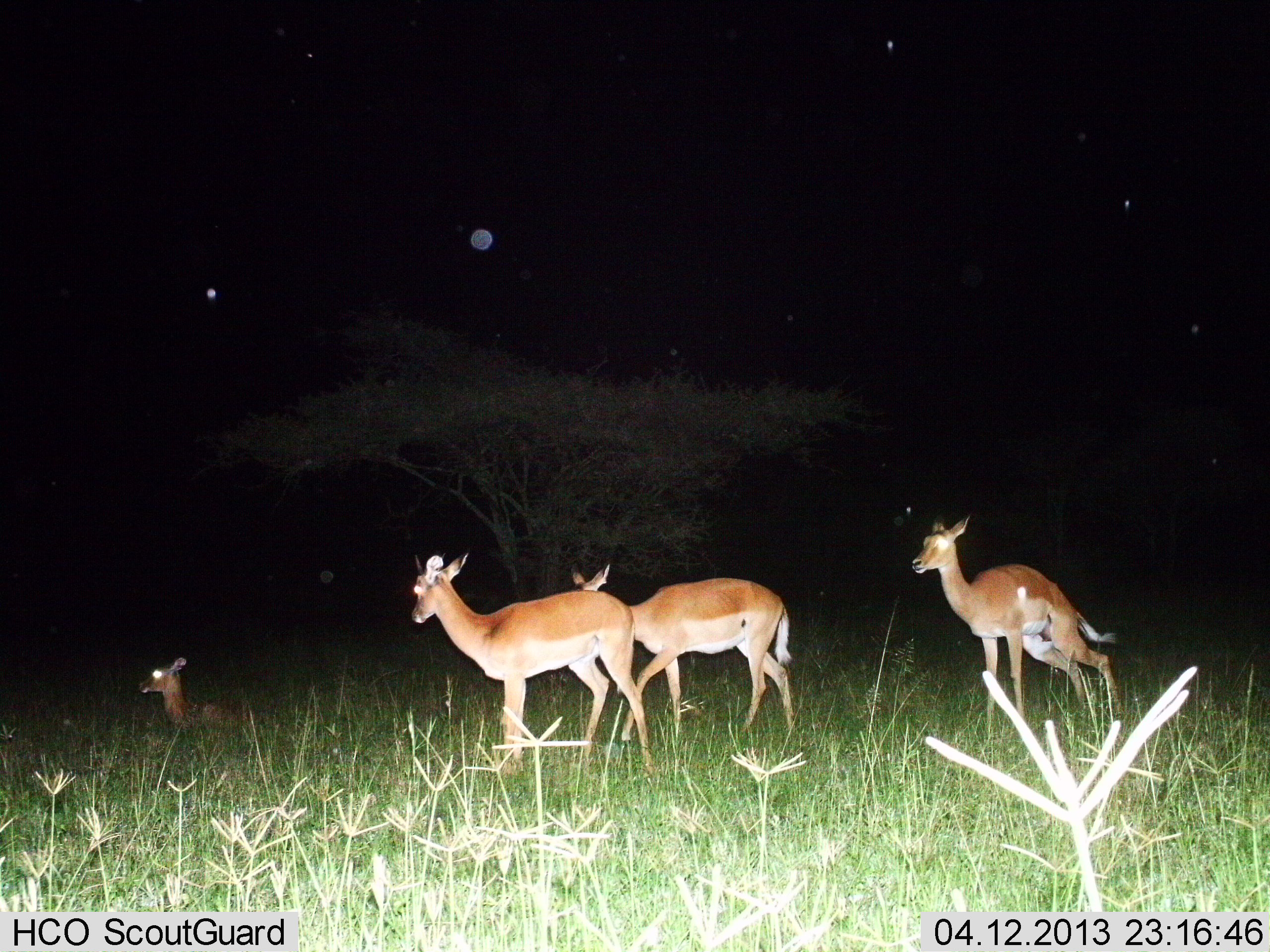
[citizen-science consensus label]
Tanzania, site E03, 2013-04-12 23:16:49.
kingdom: Animalia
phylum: Chordata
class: Mammalia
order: Artiodactyla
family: Bovidae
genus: Aepyceros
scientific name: Aepyceros melampus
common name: impala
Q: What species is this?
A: Impala (Aepyceros melampus).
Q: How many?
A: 4.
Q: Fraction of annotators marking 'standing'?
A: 50%.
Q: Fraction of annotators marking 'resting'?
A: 85%.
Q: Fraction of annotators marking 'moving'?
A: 85%.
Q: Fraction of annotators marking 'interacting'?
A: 0%.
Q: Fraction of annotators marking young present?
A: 40%.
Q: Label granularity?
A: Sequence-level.